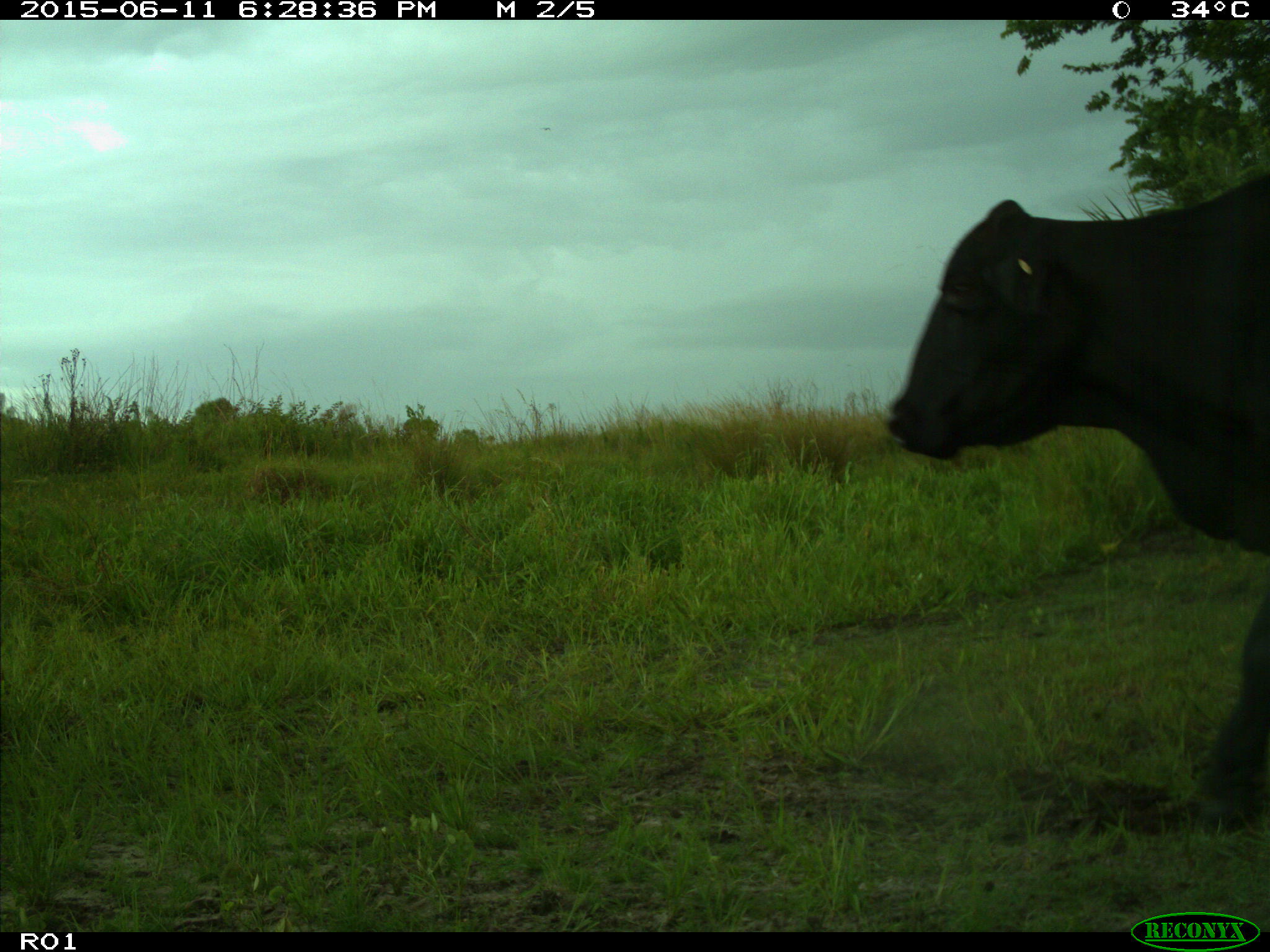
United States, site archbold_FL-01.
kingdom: Animalia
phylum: Chordata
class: Mammalia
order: Artiodactyla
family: Bovidae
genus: Bos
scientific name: Bos taurus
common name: domestic cow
Bos taurus (domestic cow).